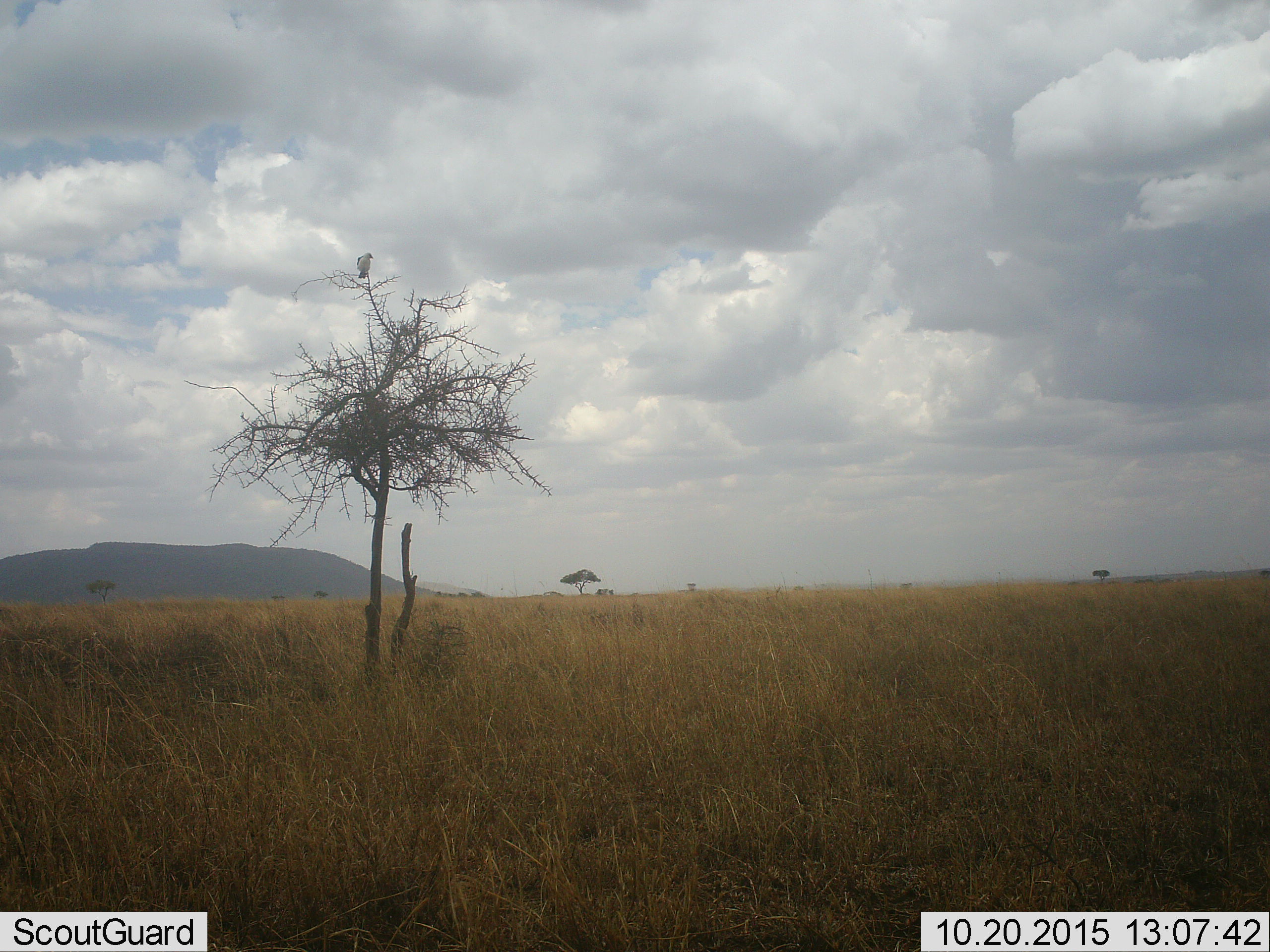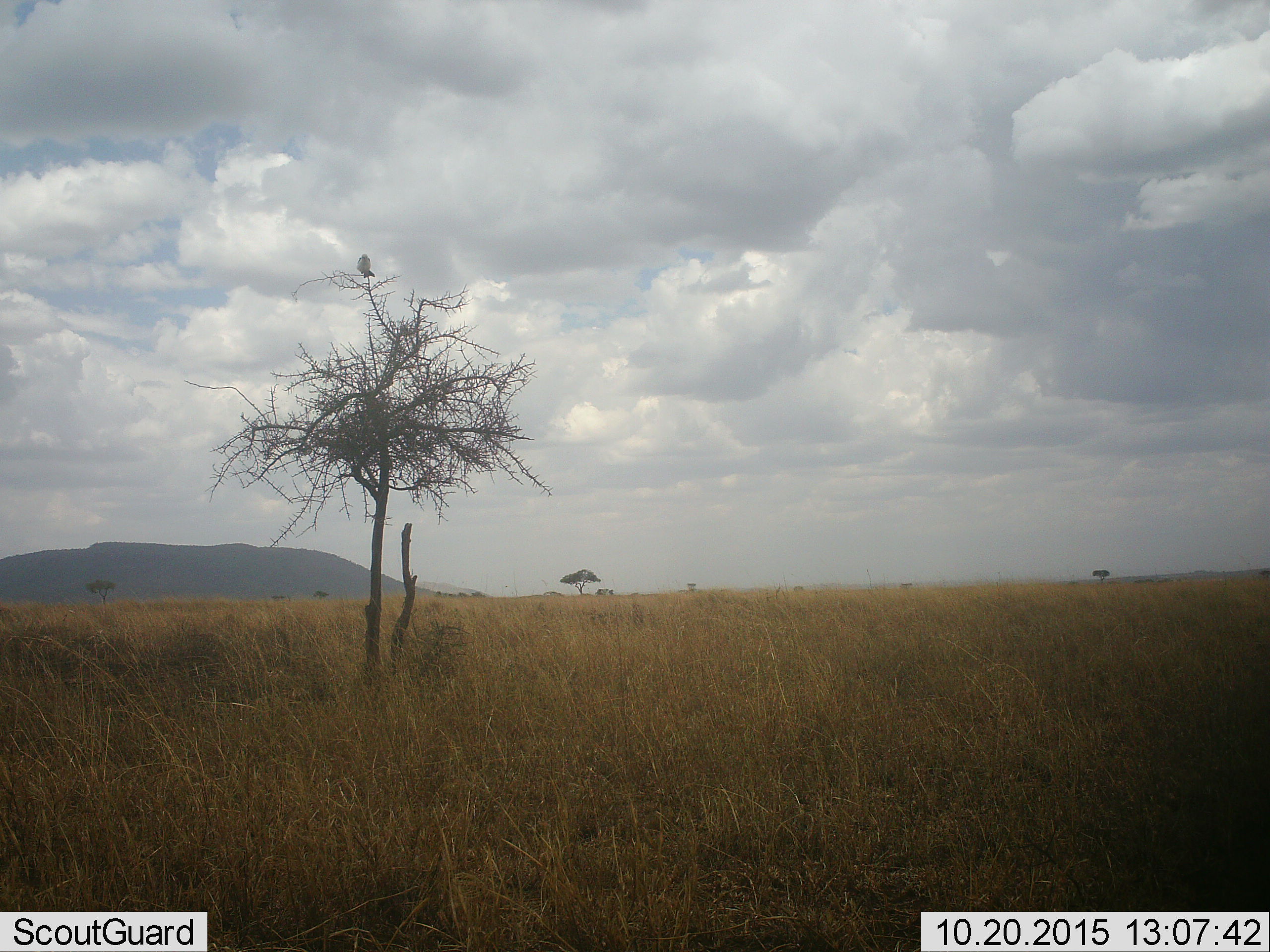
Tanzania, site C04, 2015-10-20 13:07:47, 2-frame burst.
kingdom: Animalia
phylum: Chordata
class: Aves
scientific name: Aves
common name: bird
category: otherbird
Otherbird (bird) (Aves), count 1. Behavior (volunteer vote fractions): standing 30%, resting 70%, moving 10%, interacting 0%. Young present (vote fraction): 0%. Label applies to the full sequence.